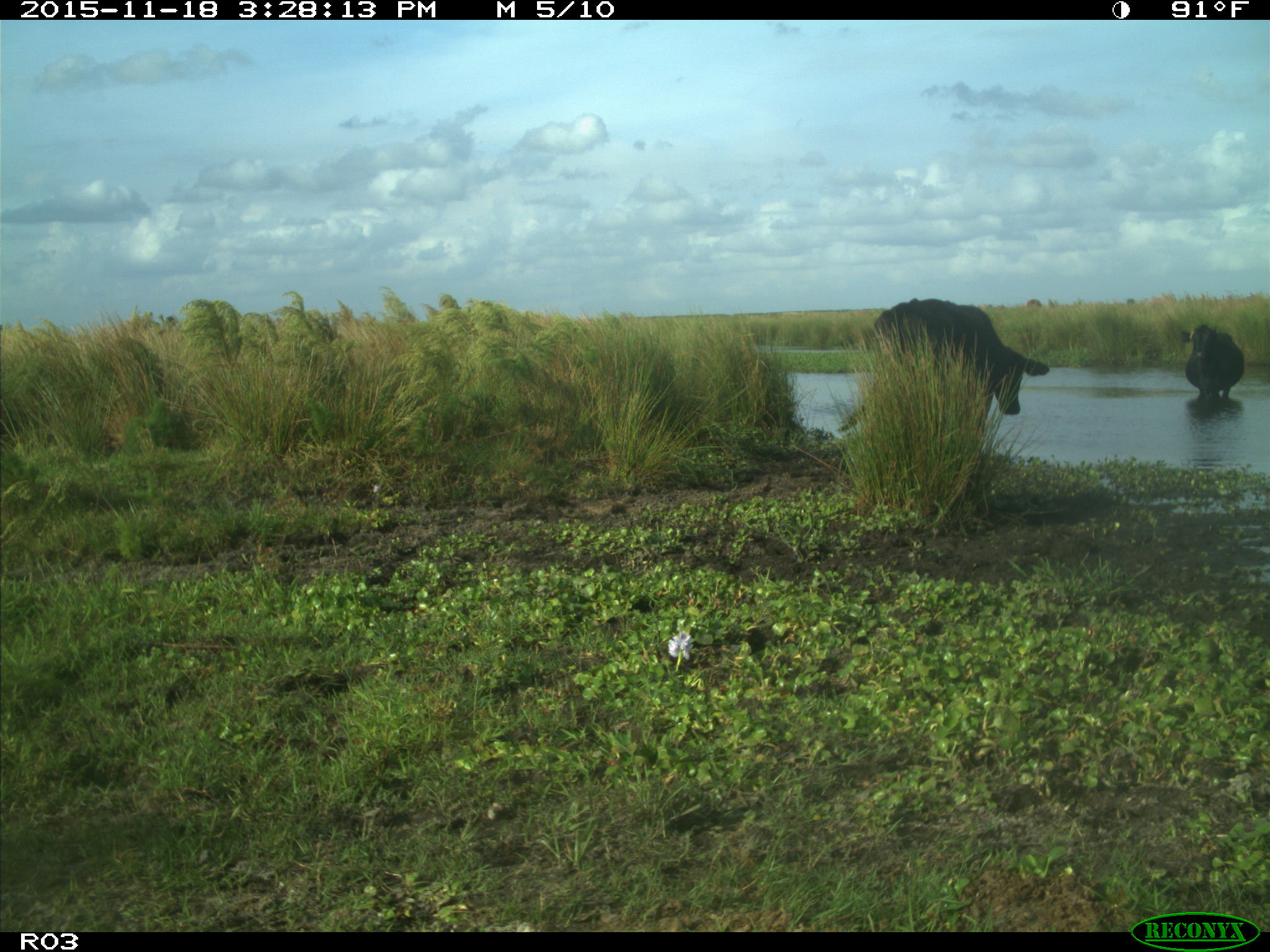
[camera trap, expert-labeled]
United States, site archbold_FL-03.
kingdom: Animalia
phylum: Chordata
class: Mammalia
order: Artiodactyla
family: Bovidae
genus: Bos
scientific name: Bos taurus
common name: domestic cow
Bos taurus (domestic cow).